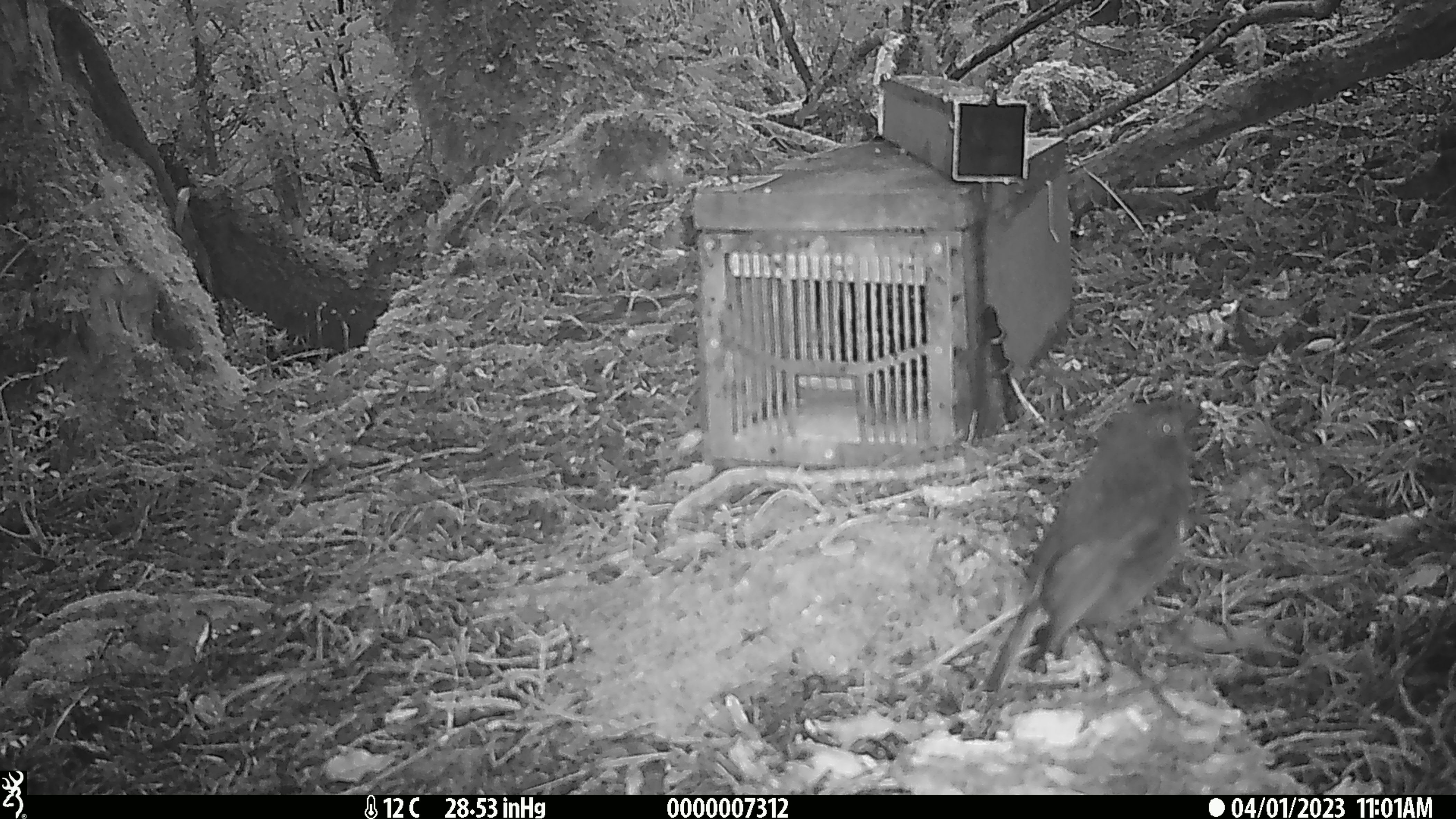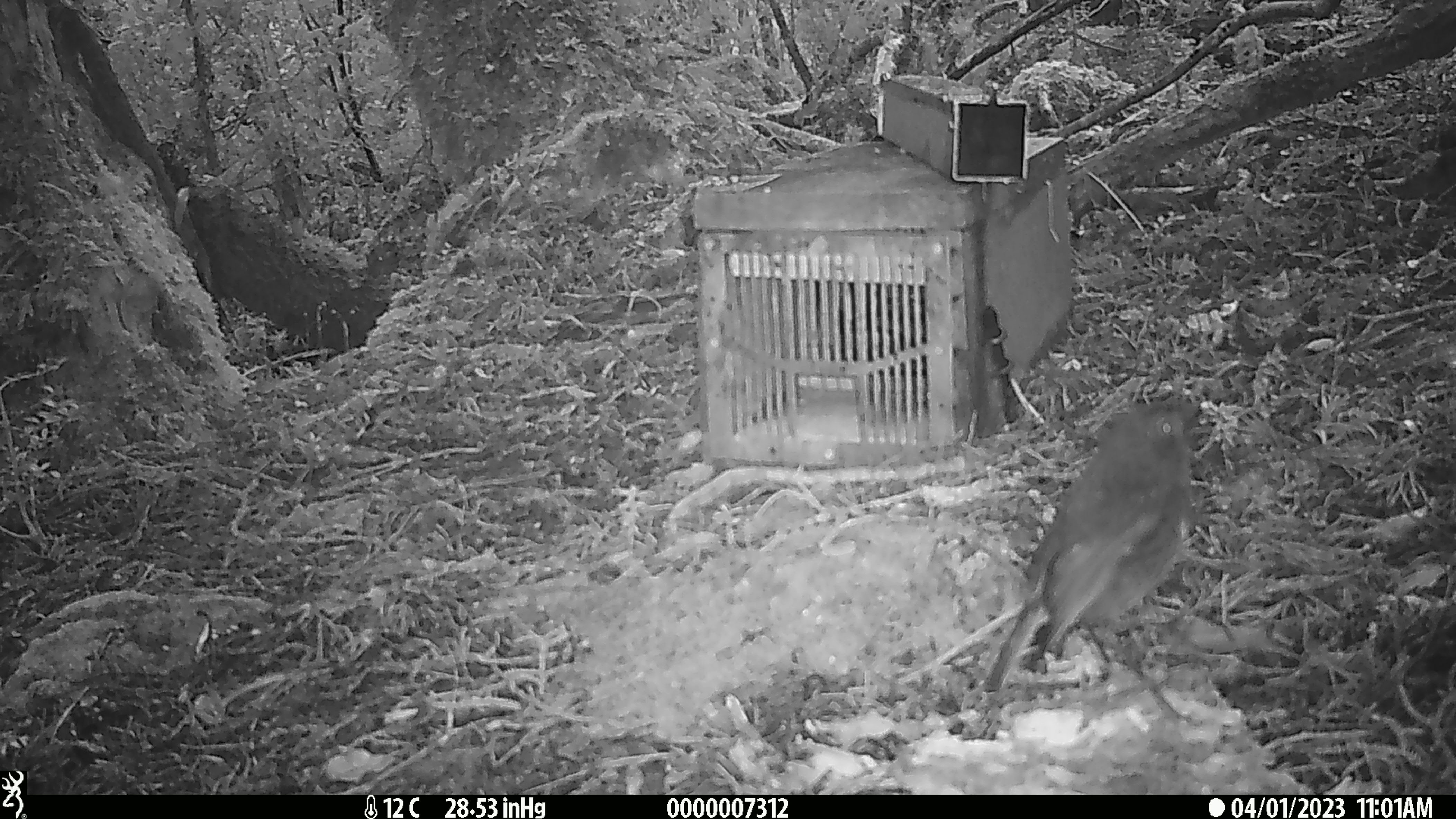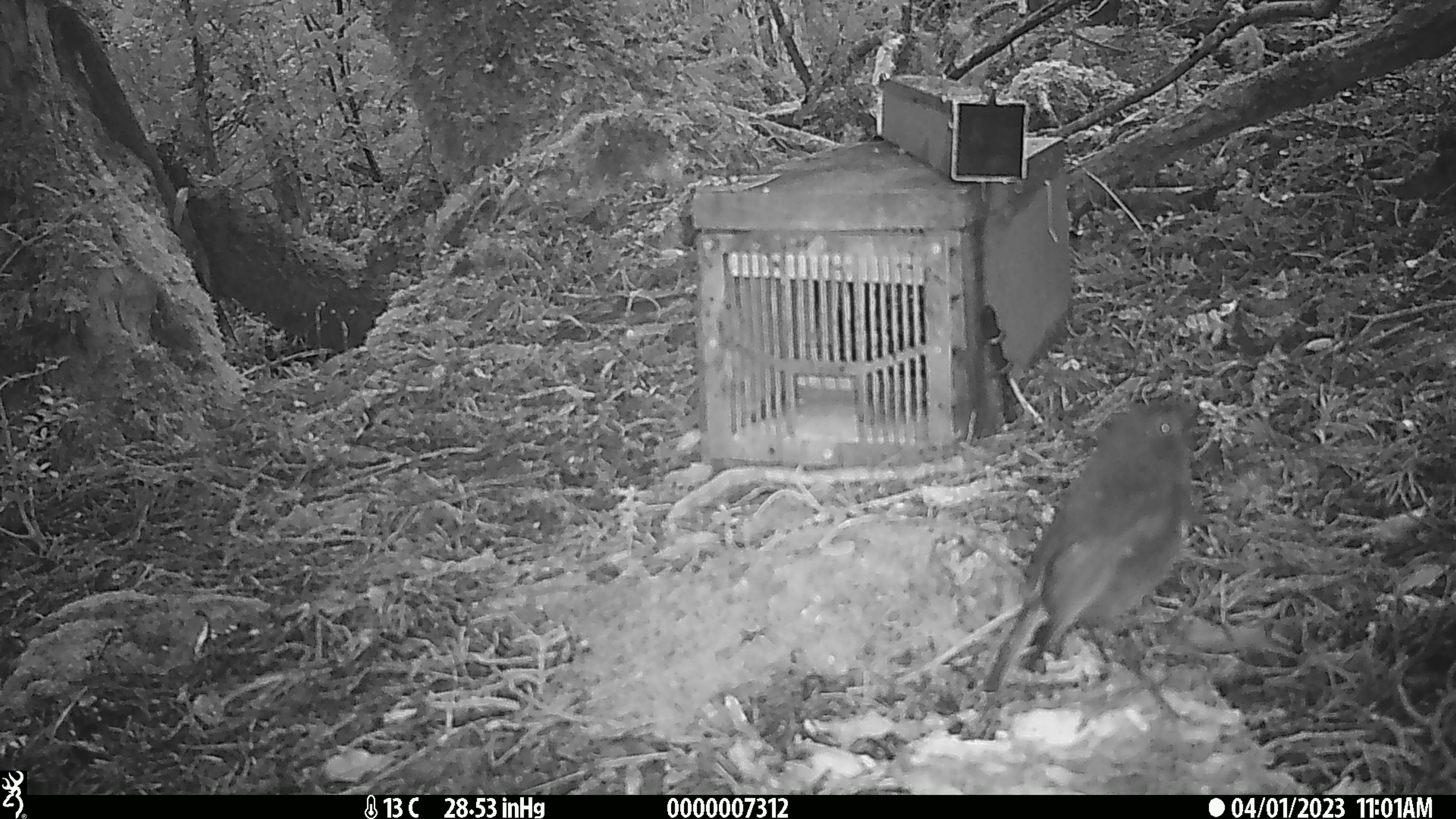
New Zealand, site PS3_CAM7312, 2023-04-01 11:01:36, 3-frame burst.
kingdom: Animalia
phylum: Chordata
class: Aves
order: Passeriformes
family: Petroicidae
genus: Petroica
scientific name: Petroica australis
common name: new zealand robin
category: robin